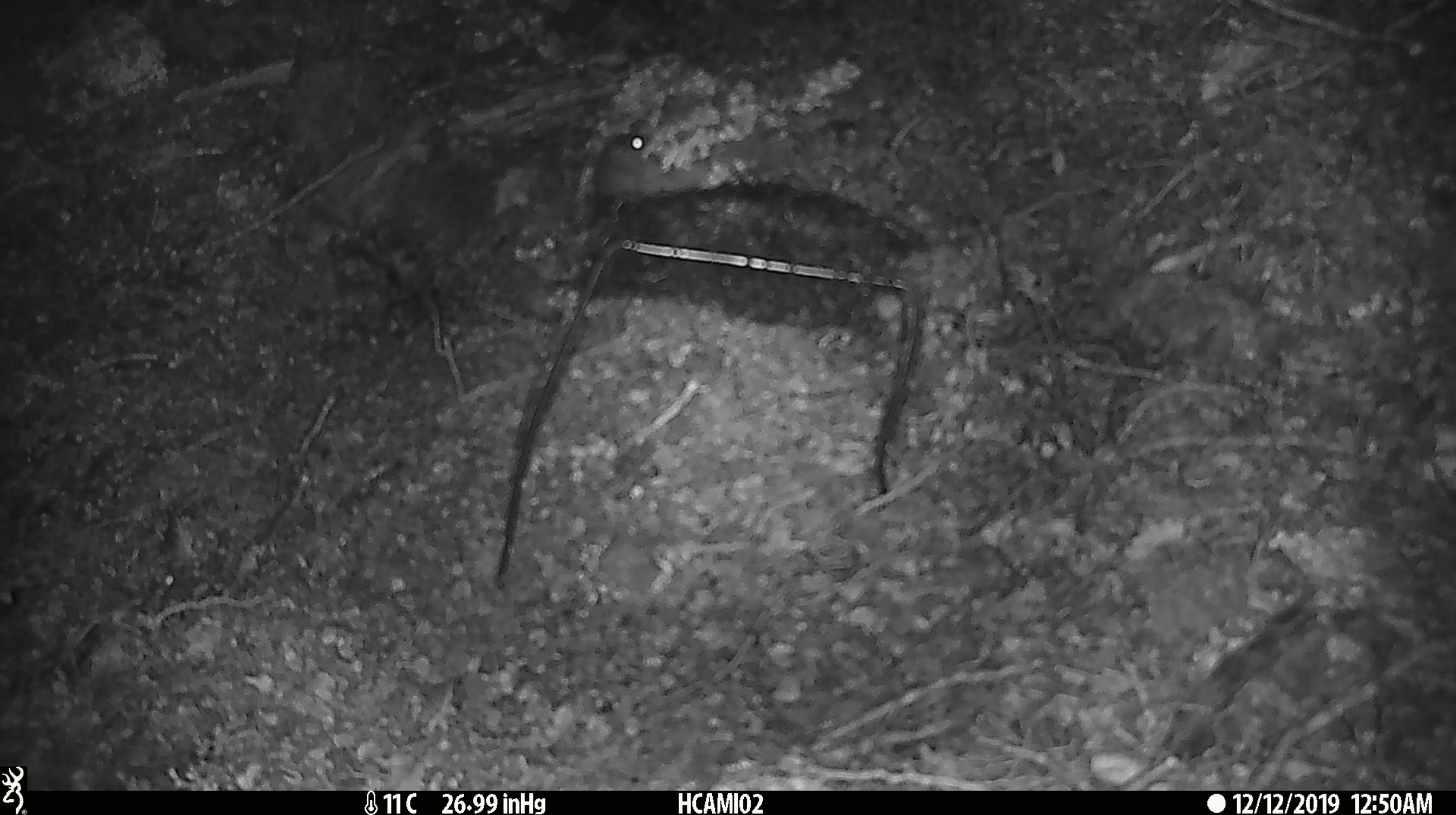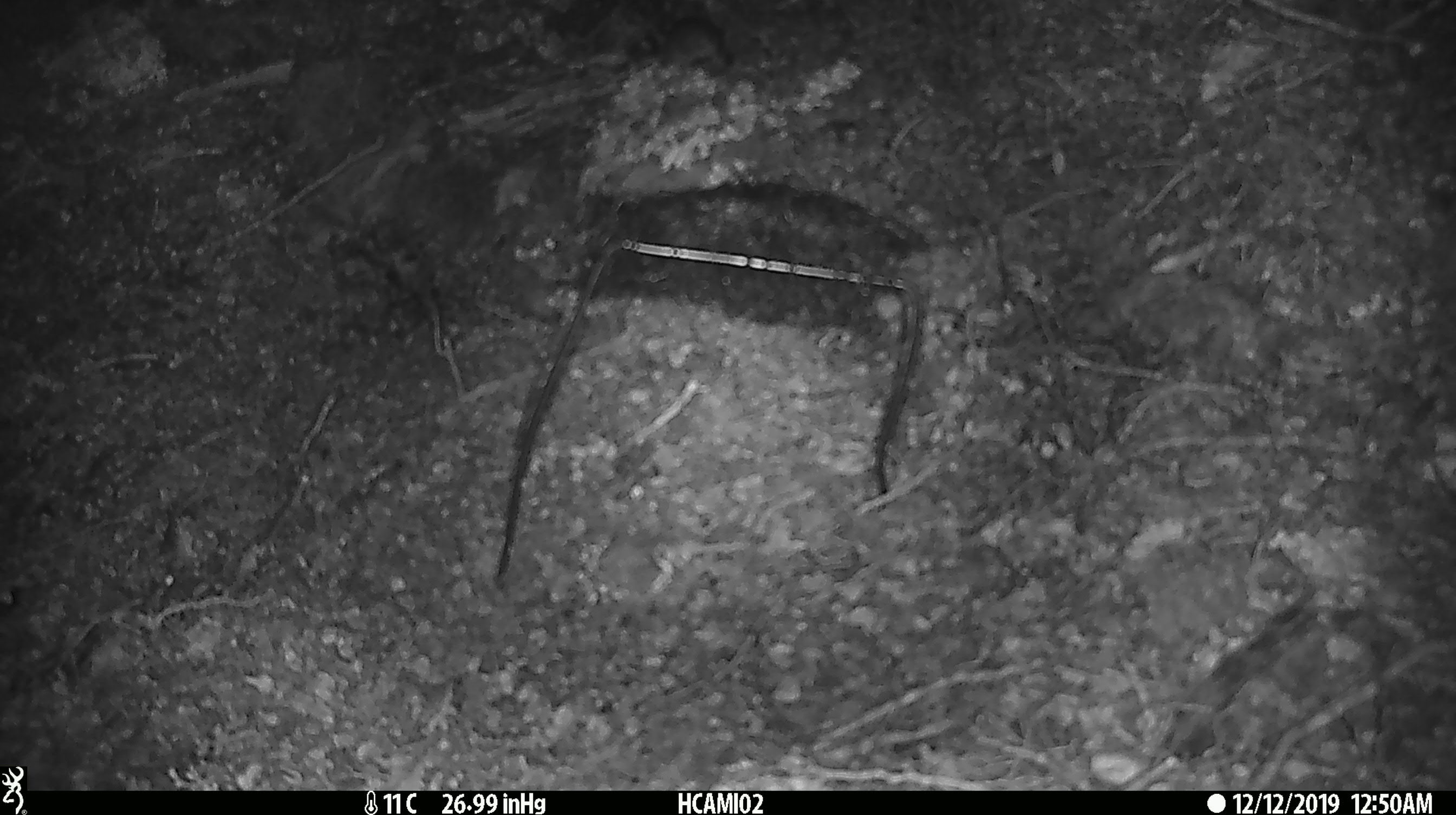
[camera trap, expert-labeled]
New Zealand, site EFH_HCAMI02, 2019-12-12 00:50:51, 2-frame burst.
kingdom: Animalia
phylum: Chordata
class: Mammalia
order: Rodentia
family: Muridae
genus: Mus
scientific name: Mus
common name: mouse